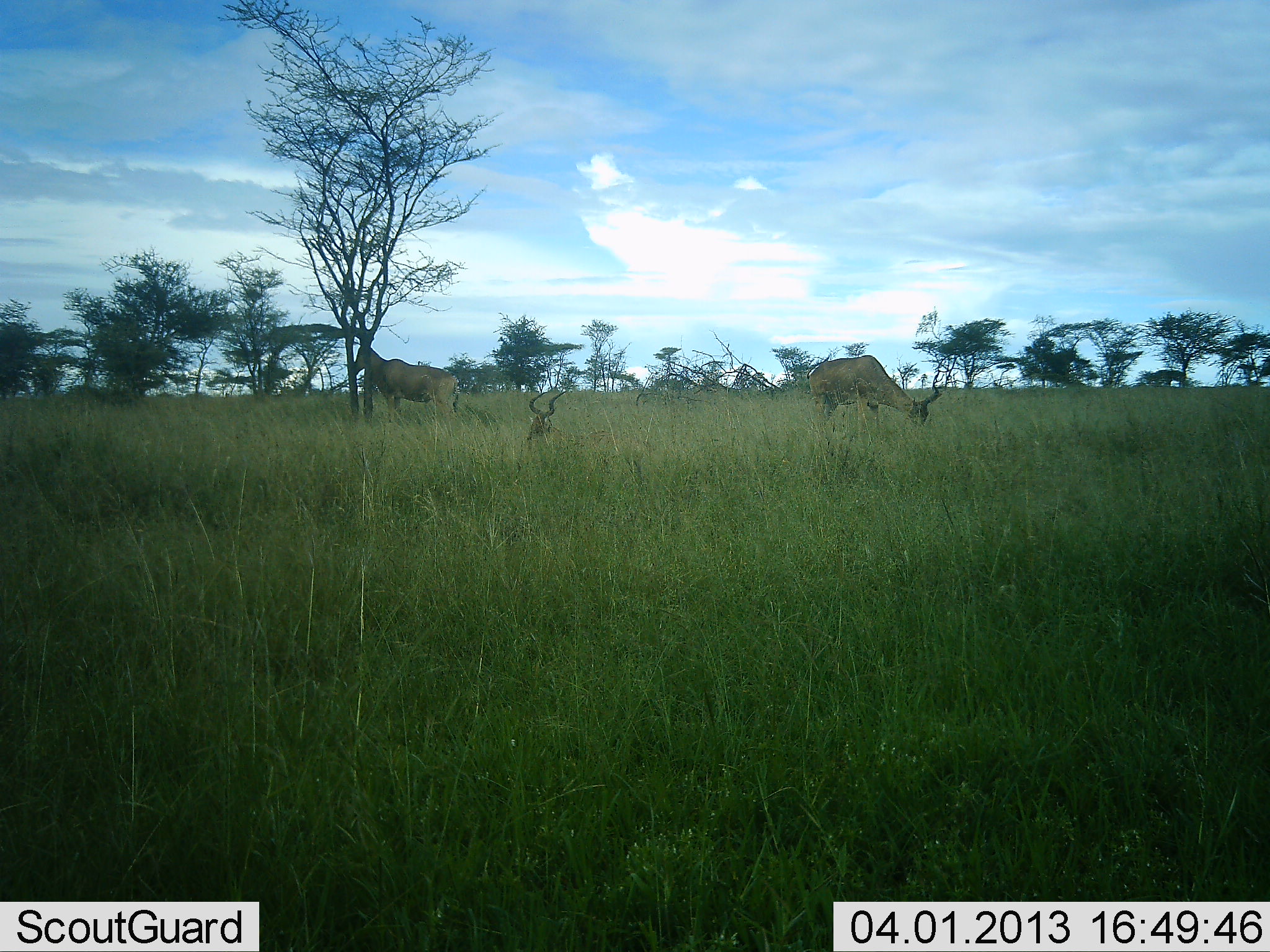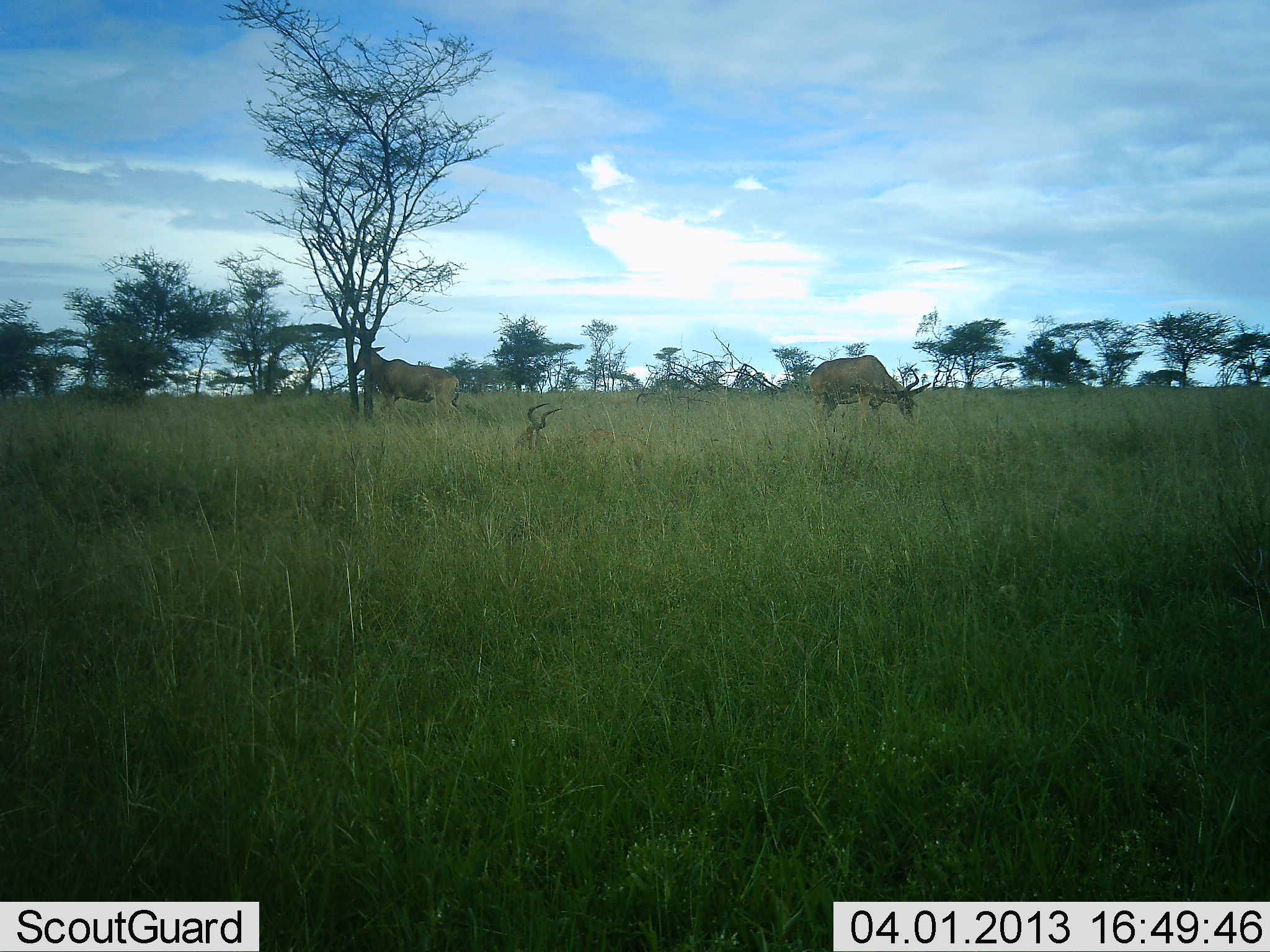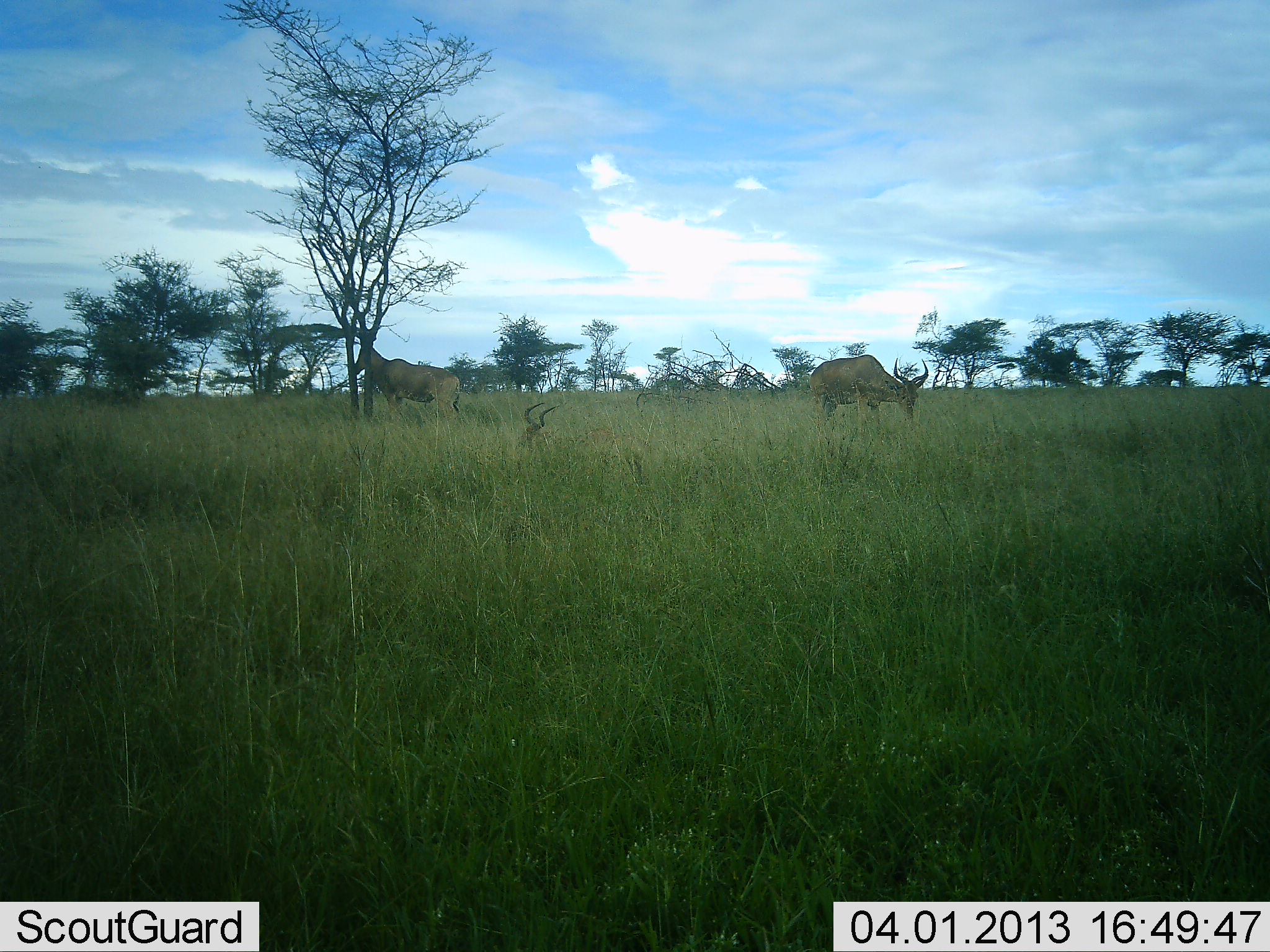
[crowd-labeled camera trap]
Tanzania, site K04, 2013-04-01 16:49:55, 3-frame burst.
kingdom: Animalia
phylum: Chordata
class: Mammalia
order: Artiodactyla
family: Bovidae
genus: Alcelaphus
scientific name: Alcelaphus buselaphus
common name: hartebeest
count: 3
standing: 77%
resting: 86%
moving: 0%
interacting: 0%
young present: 0%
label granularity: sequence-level